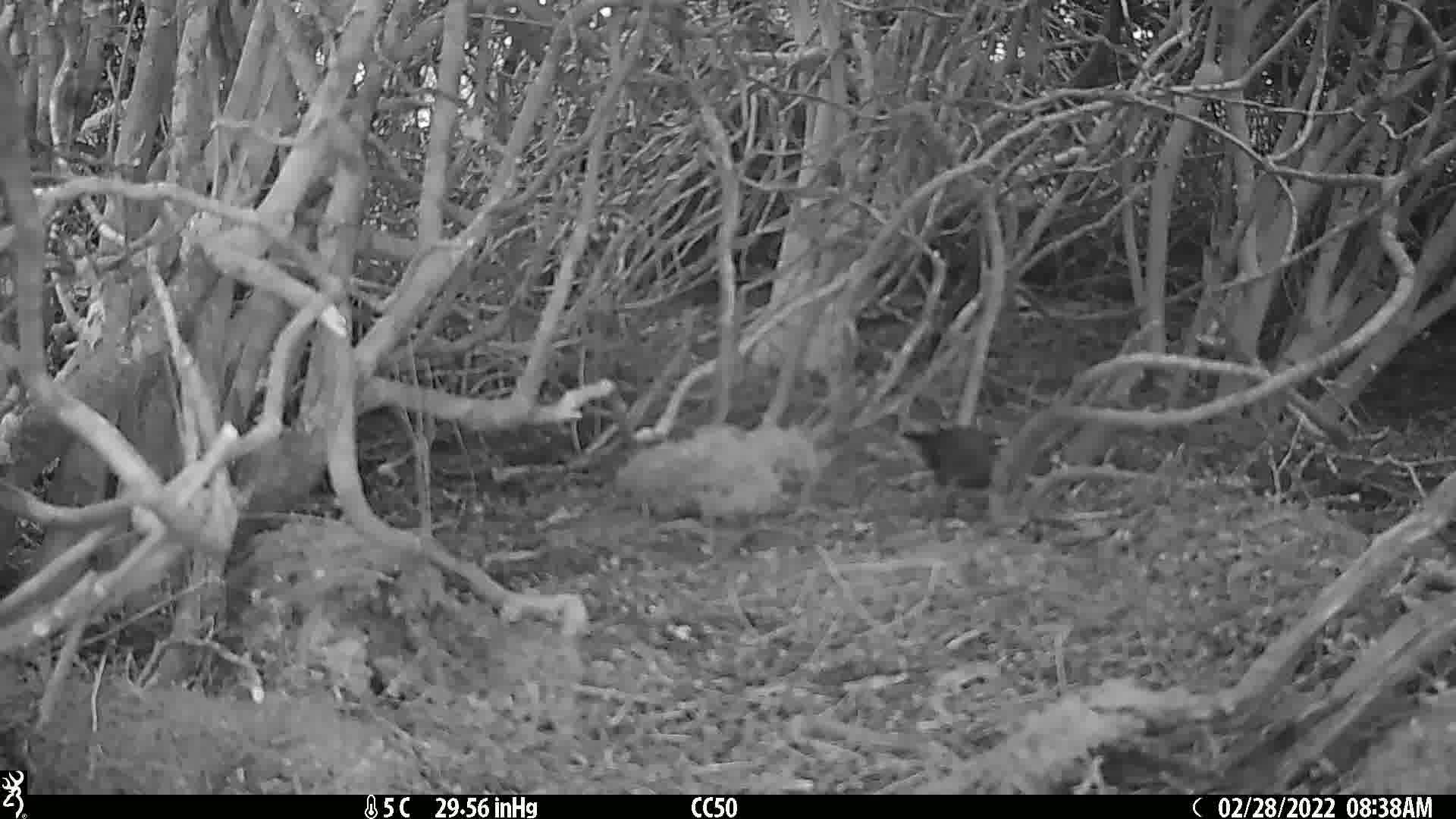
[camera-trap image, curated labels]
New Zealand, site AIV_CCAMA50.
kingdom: Animalia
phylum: Chordata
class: Aves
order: Passeriformes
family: Turdidae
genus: Turdus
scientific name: Turdus merula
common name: eurasian blackbird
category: blackbird